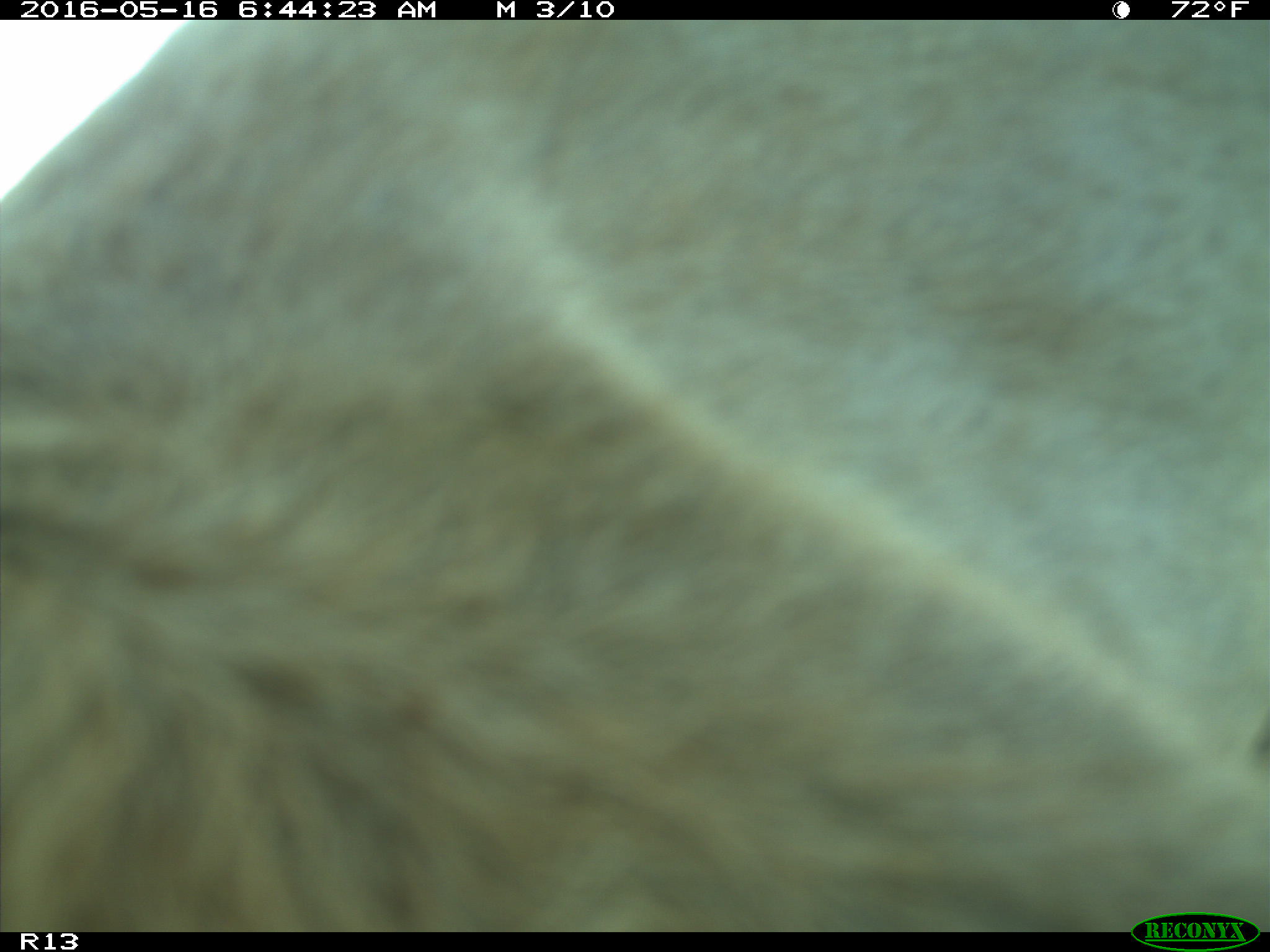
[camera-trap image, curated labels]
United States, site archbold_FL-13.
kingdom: Animalia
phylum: Chordata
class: Mammalia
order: Artiodactyla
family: Bovidae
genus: Bos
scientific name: Bos taurus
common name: domestic cow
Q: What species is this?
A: Bos taurus (domestic cow).